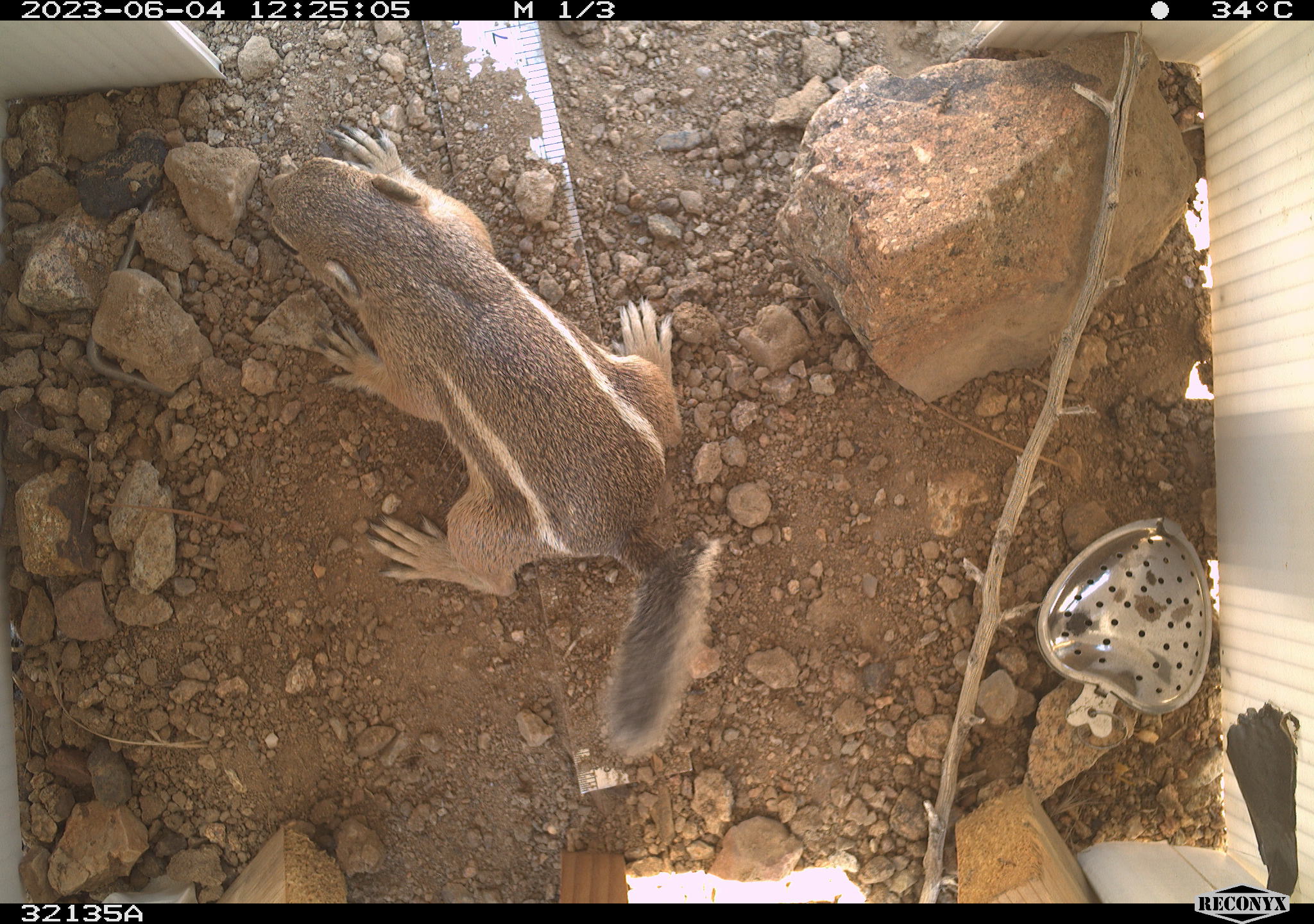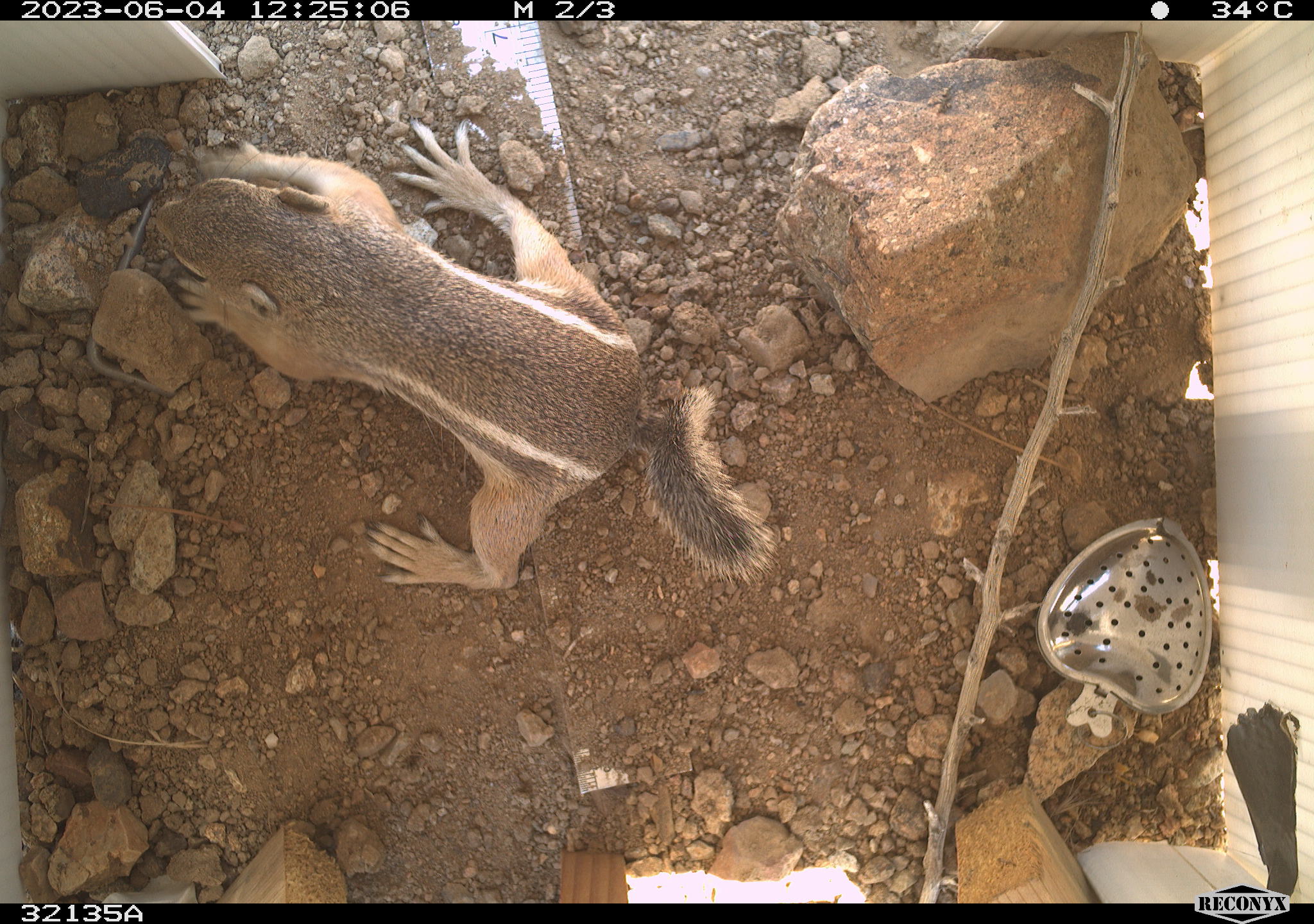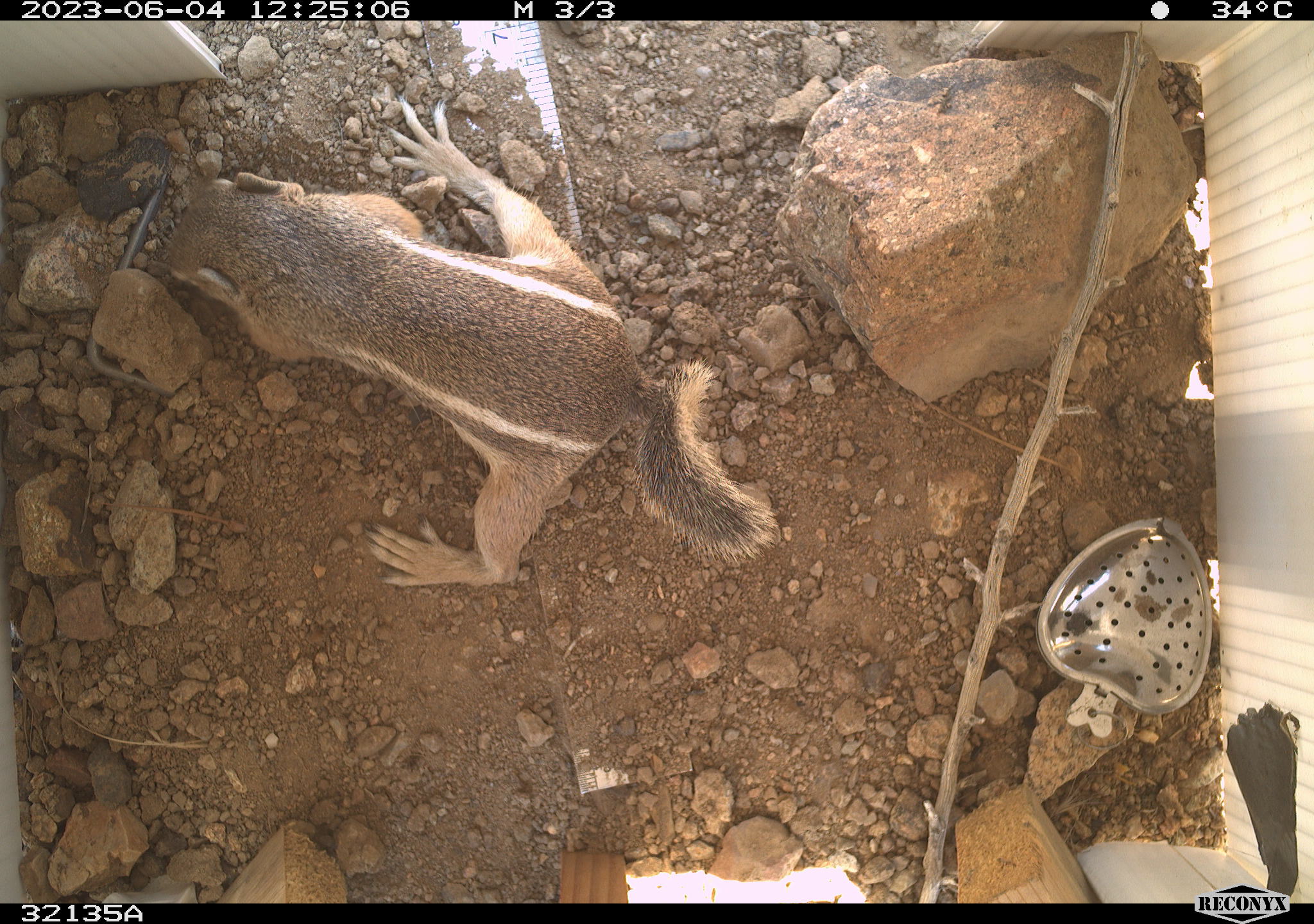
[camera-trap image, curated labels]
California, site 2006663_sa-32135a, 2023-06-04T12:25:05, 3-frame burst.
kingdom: Animalia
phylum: Chordata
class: Mammalia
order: Rodentia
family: Sciuridae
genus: Ammospermophilus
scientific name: Ammospermophilus leucurus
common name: white-tailed antelope squirrel